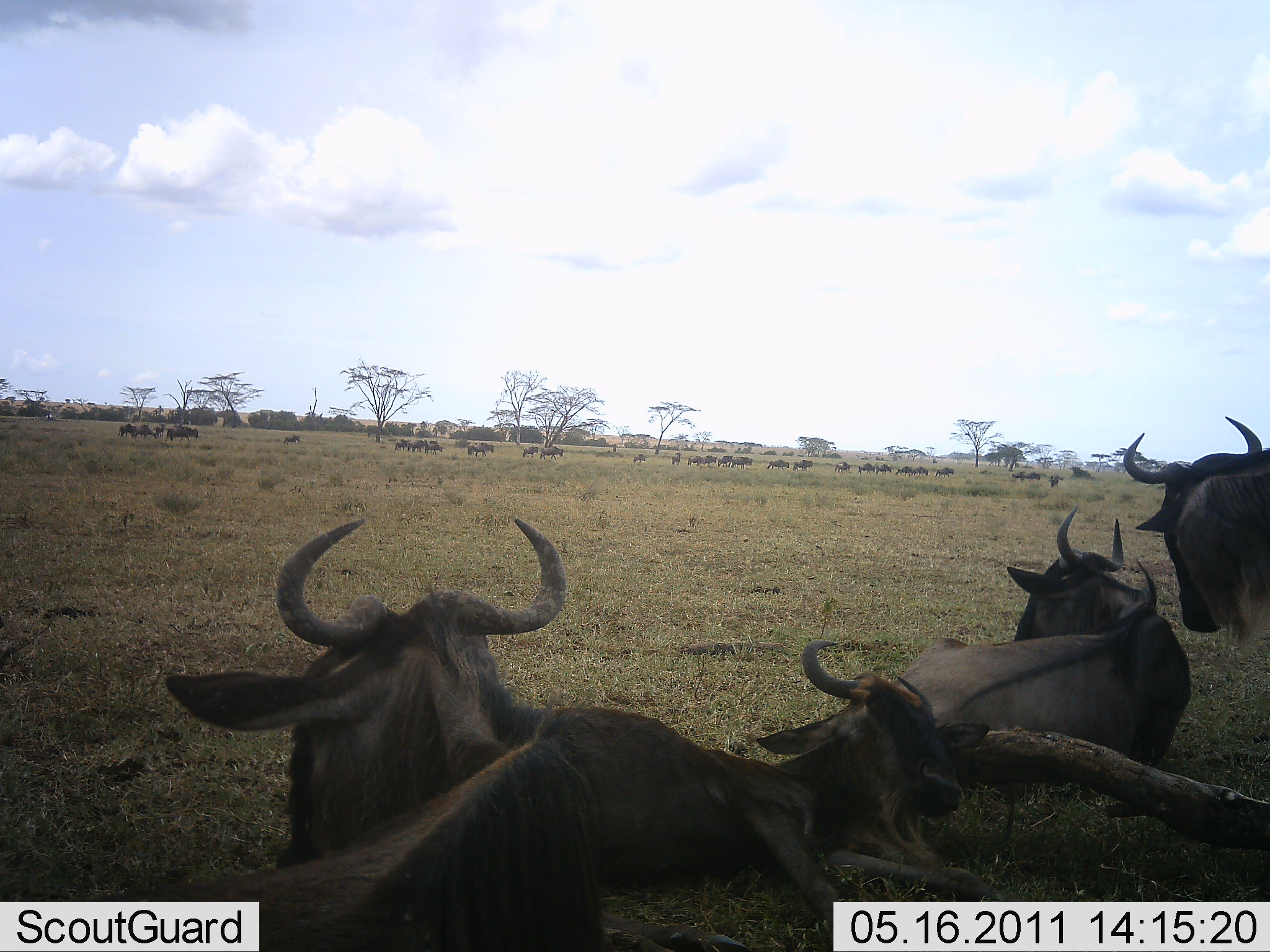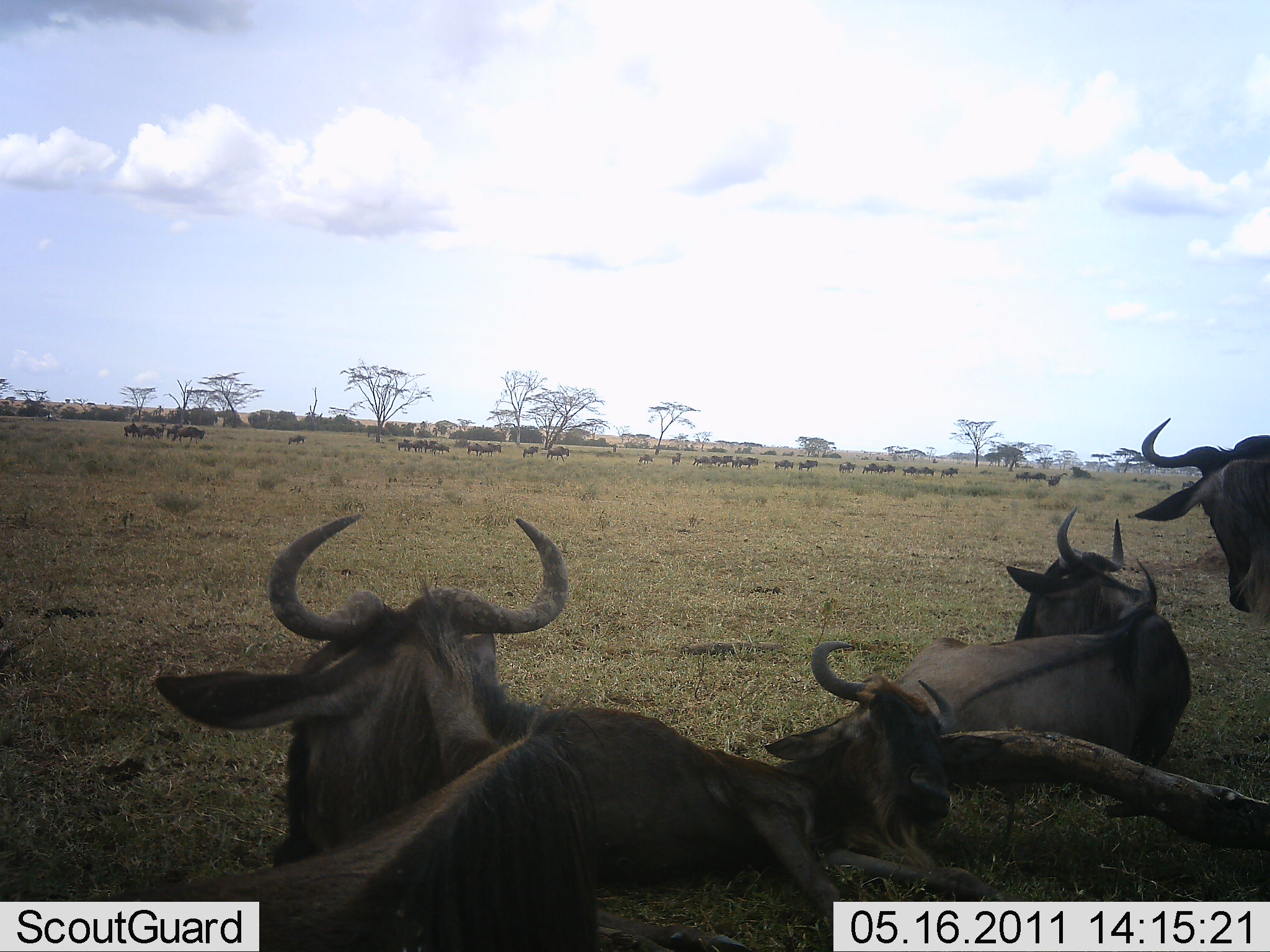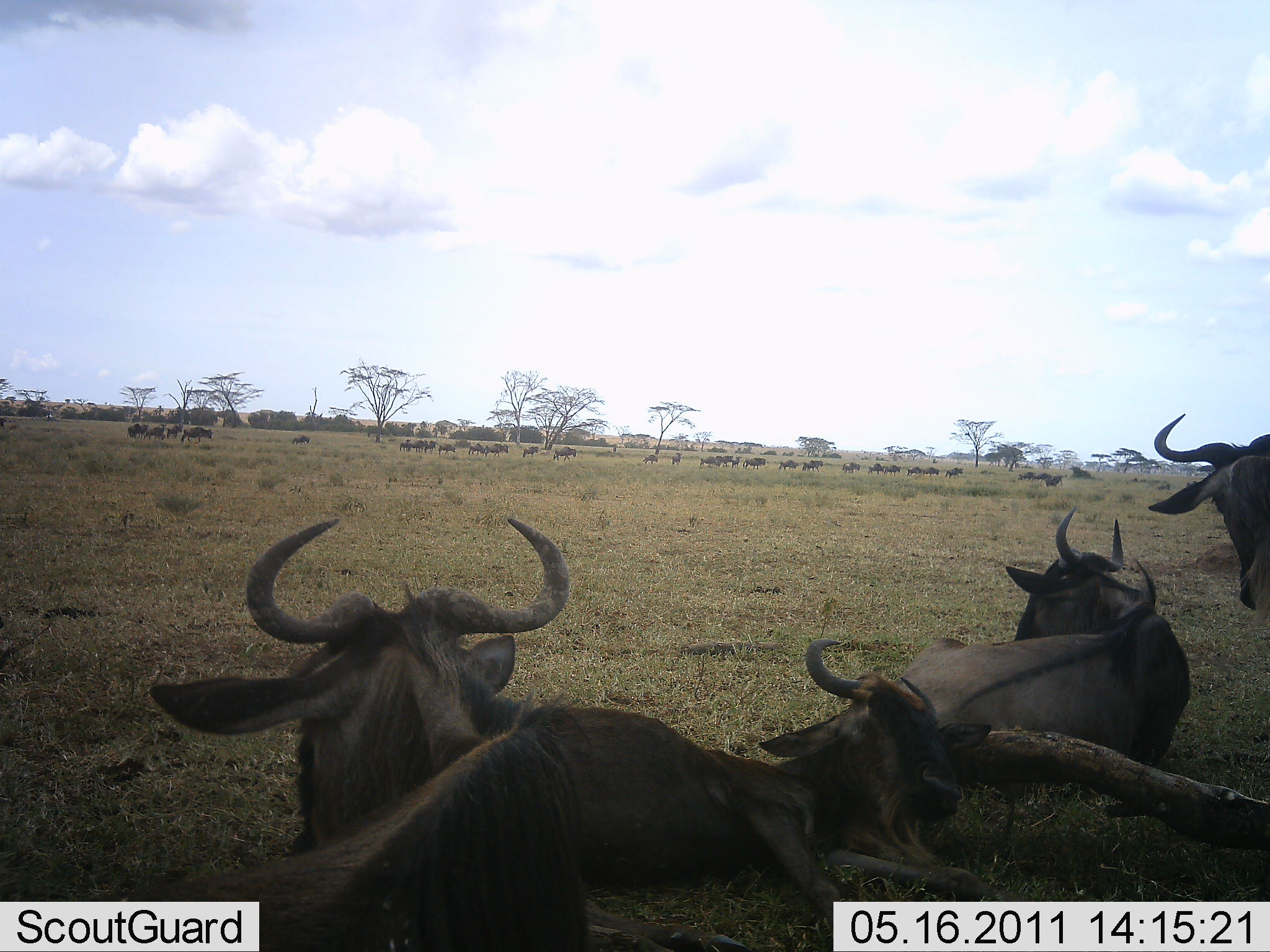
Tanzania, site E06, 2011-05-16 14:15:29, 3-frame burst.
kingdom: Animalia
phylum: Chordata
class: Mammalia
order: Artiodactyla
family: Bovidae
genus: Connochaetes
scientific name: Connochaetes taurinus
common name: blue wildebeest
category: wildebeest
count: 11-50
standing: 33%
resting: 75%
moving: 25%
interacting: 8%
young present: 0%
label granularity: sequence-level